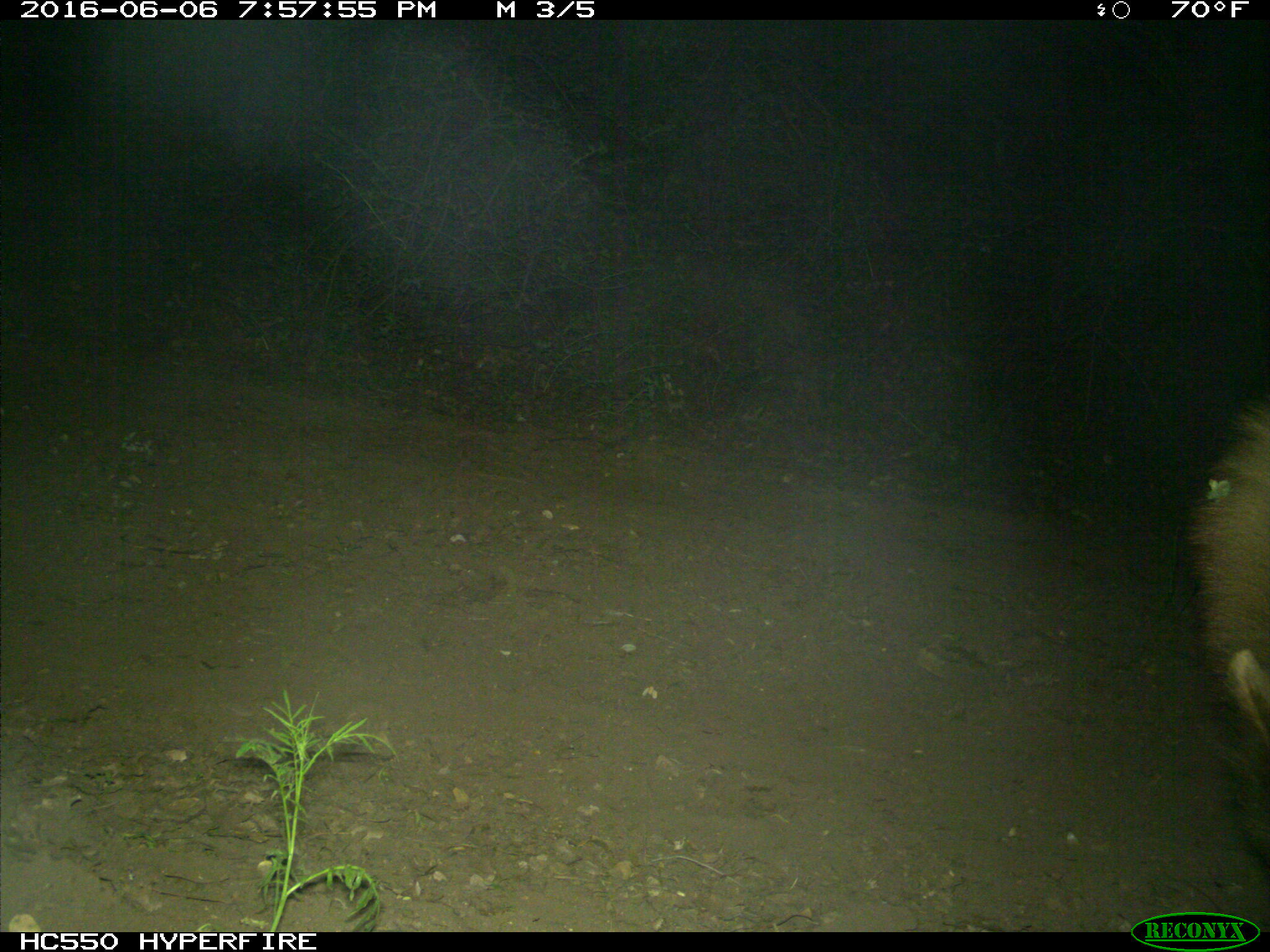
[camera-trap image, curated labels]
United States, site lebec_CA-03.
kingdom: Animalia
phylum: Chordata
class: Mammalia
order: Carnivora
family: Ursidae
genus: Ursus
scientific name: Ursus americanus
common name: american black bear